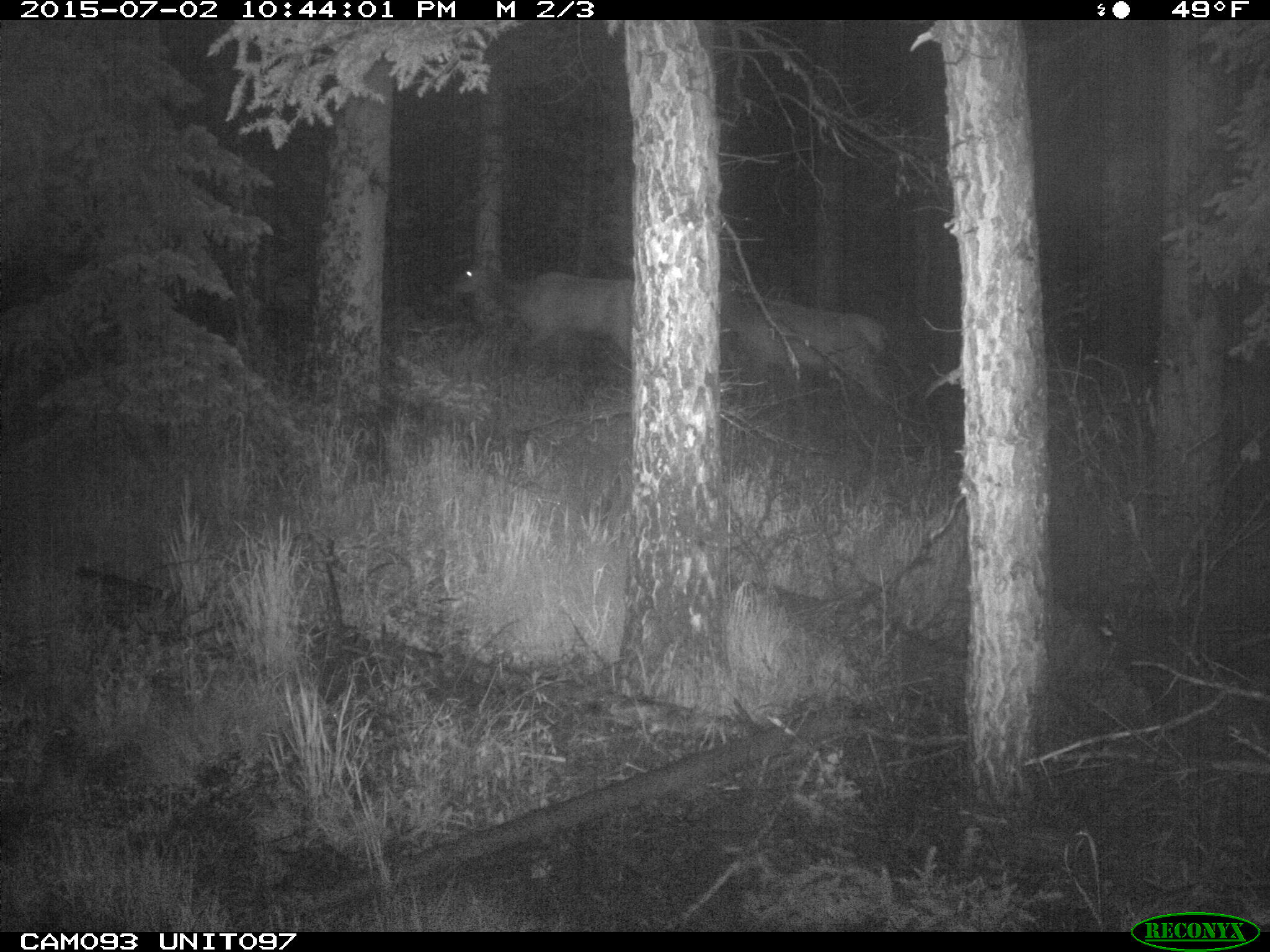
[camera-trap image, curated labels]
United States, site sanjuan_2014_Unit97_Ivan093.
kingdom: Animalia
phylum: Chordata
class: Mammalia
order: Artiodactyla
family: Cervidae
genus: Cervus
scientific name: Cervus elaphus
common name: red deer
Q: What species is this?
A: Cervus elaphus (red deer).